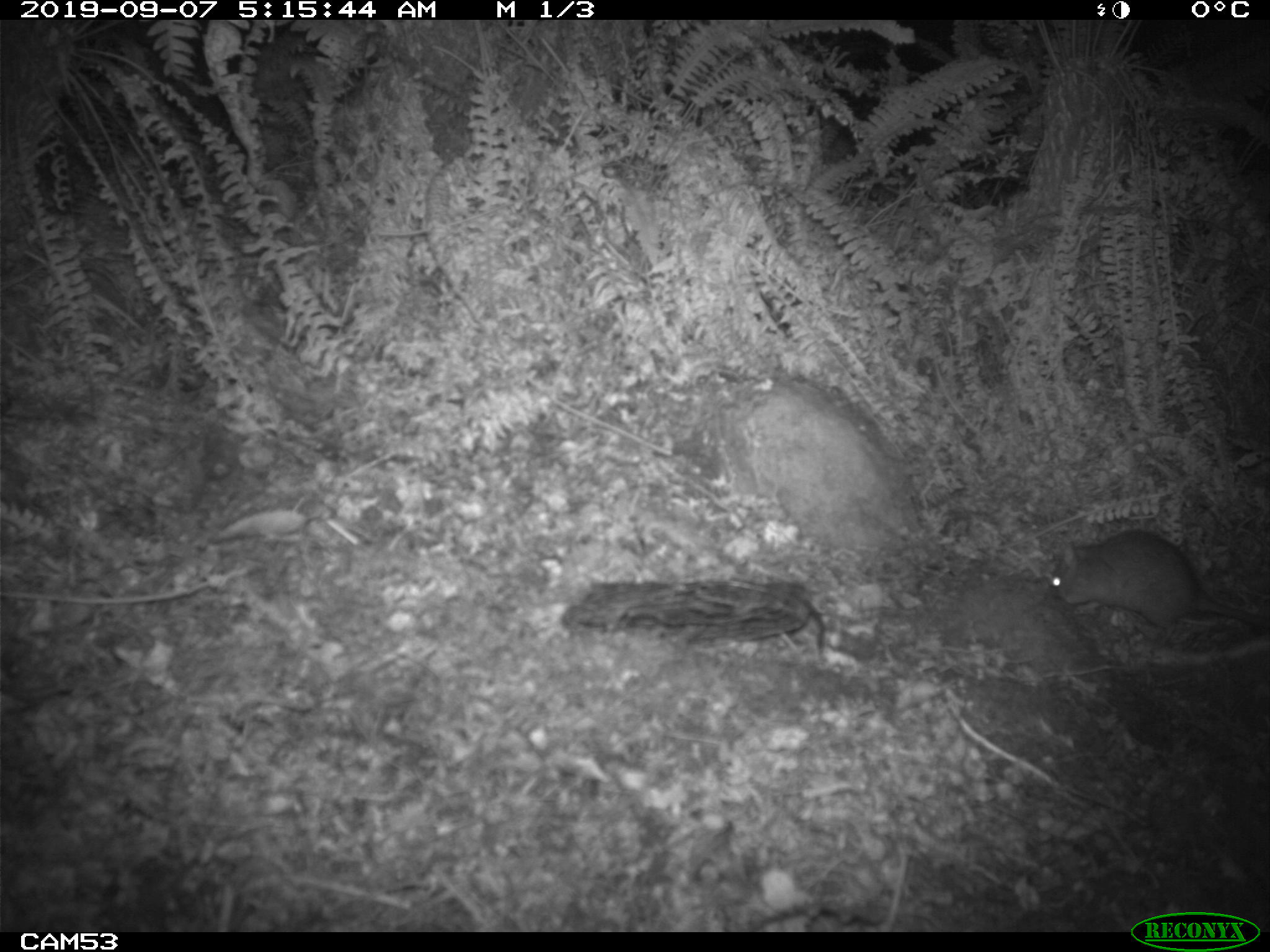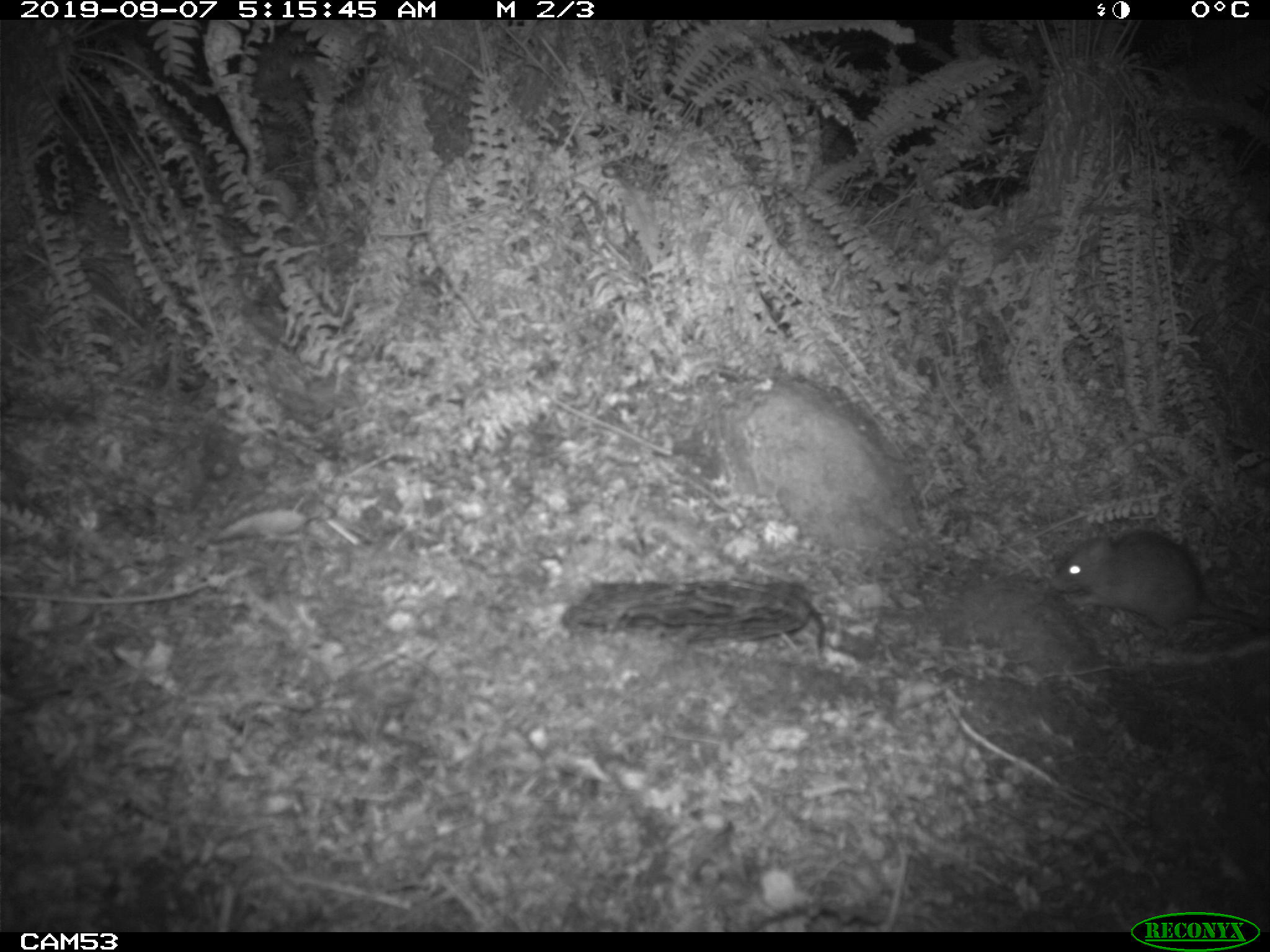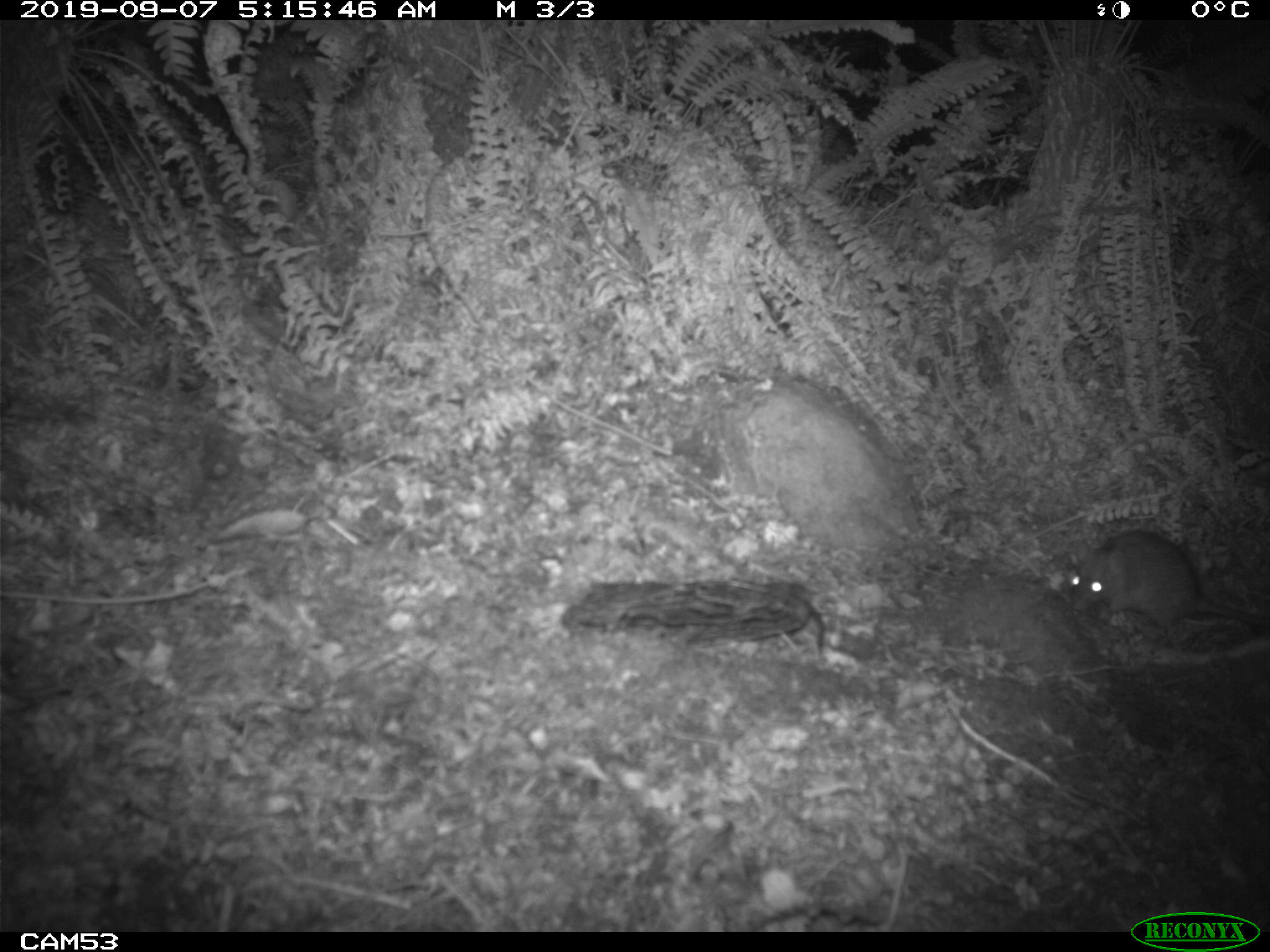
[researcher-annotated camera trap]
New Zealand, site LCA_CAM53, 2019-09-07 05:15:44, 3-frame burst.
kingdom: Animalia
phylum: Chordata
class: Mammalia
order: Rodentia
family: Muridae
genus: Rattus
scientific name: Rattus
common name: rat